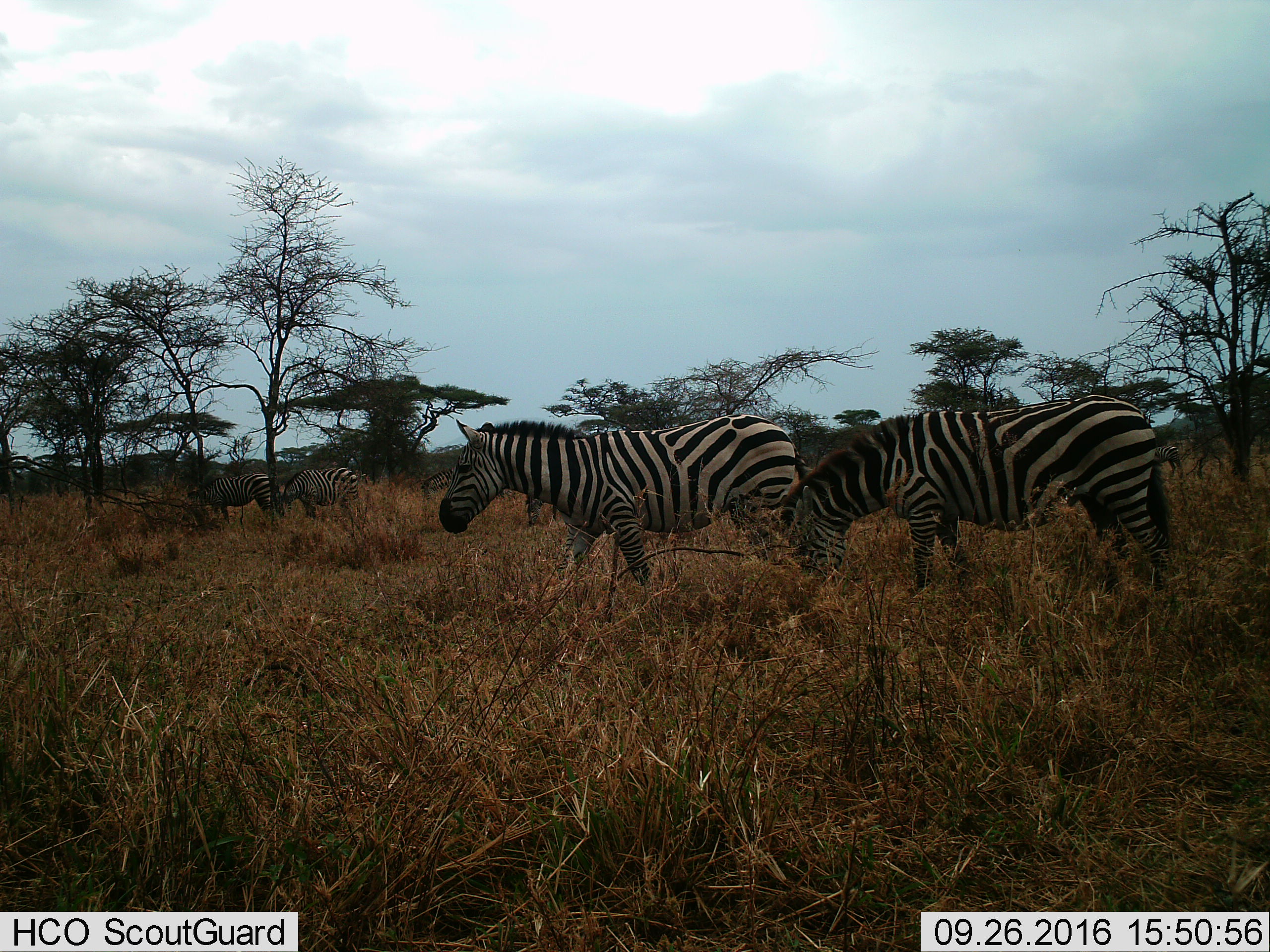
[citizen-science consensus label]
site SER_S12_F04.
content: unidentified animal